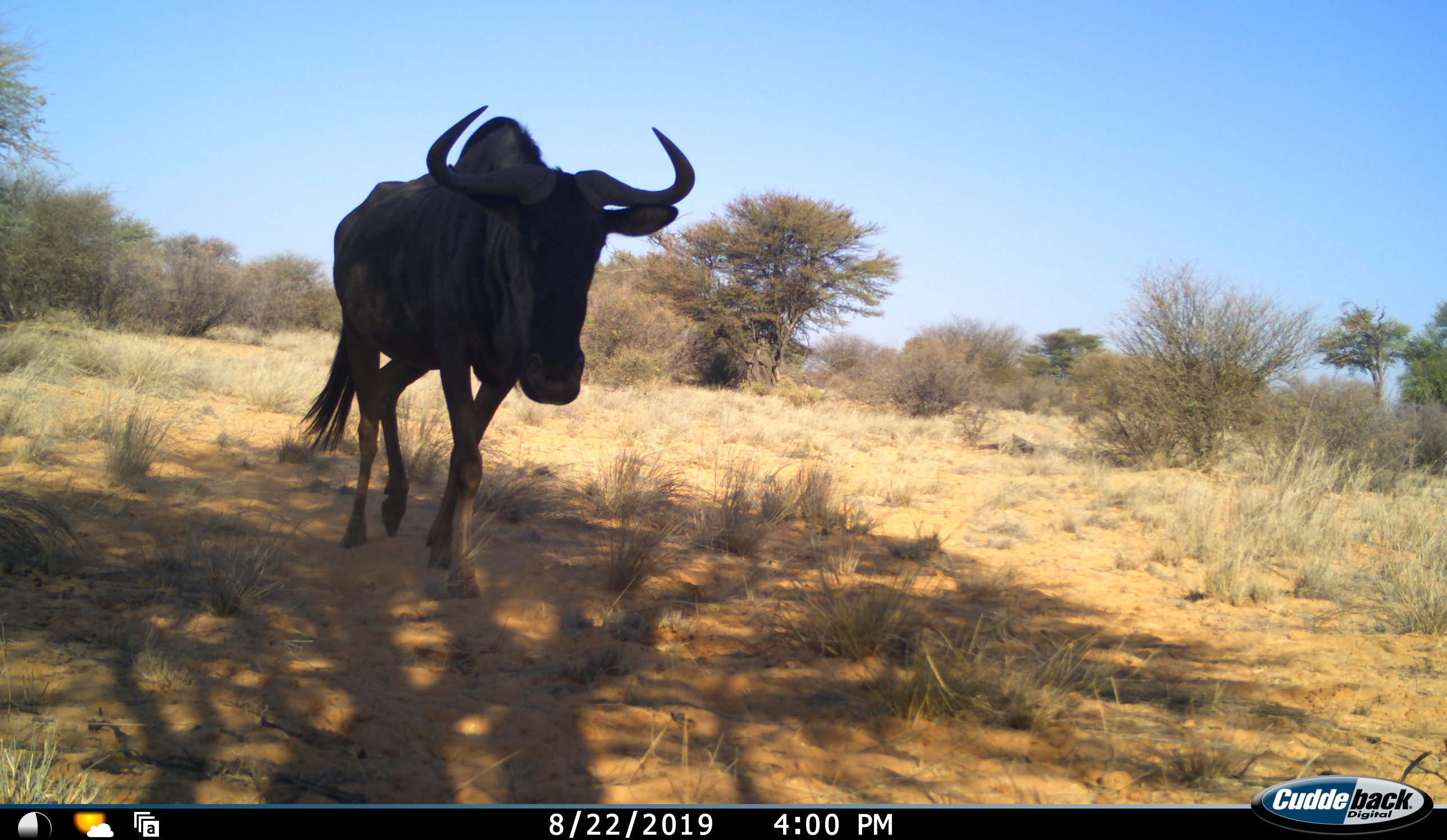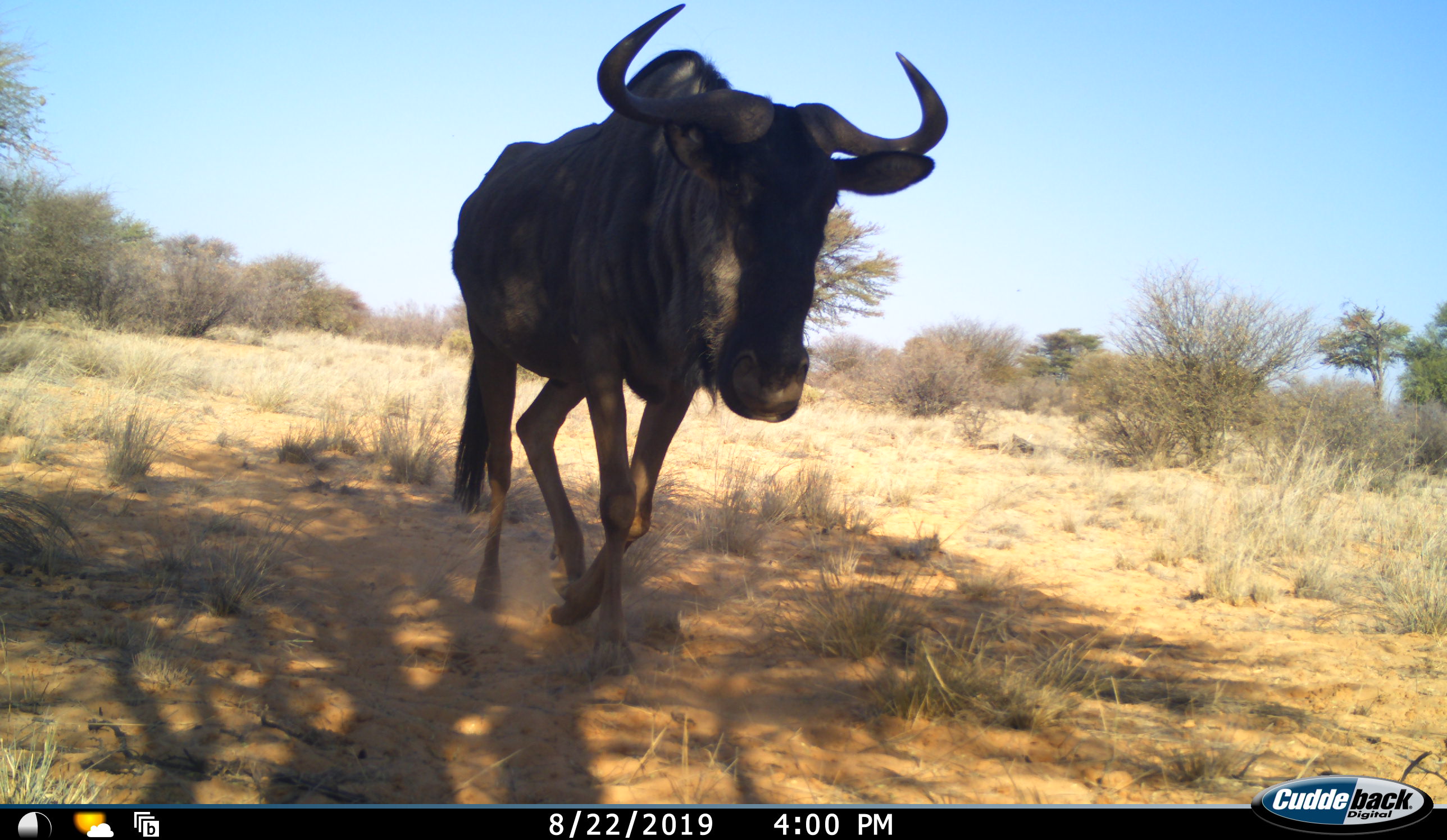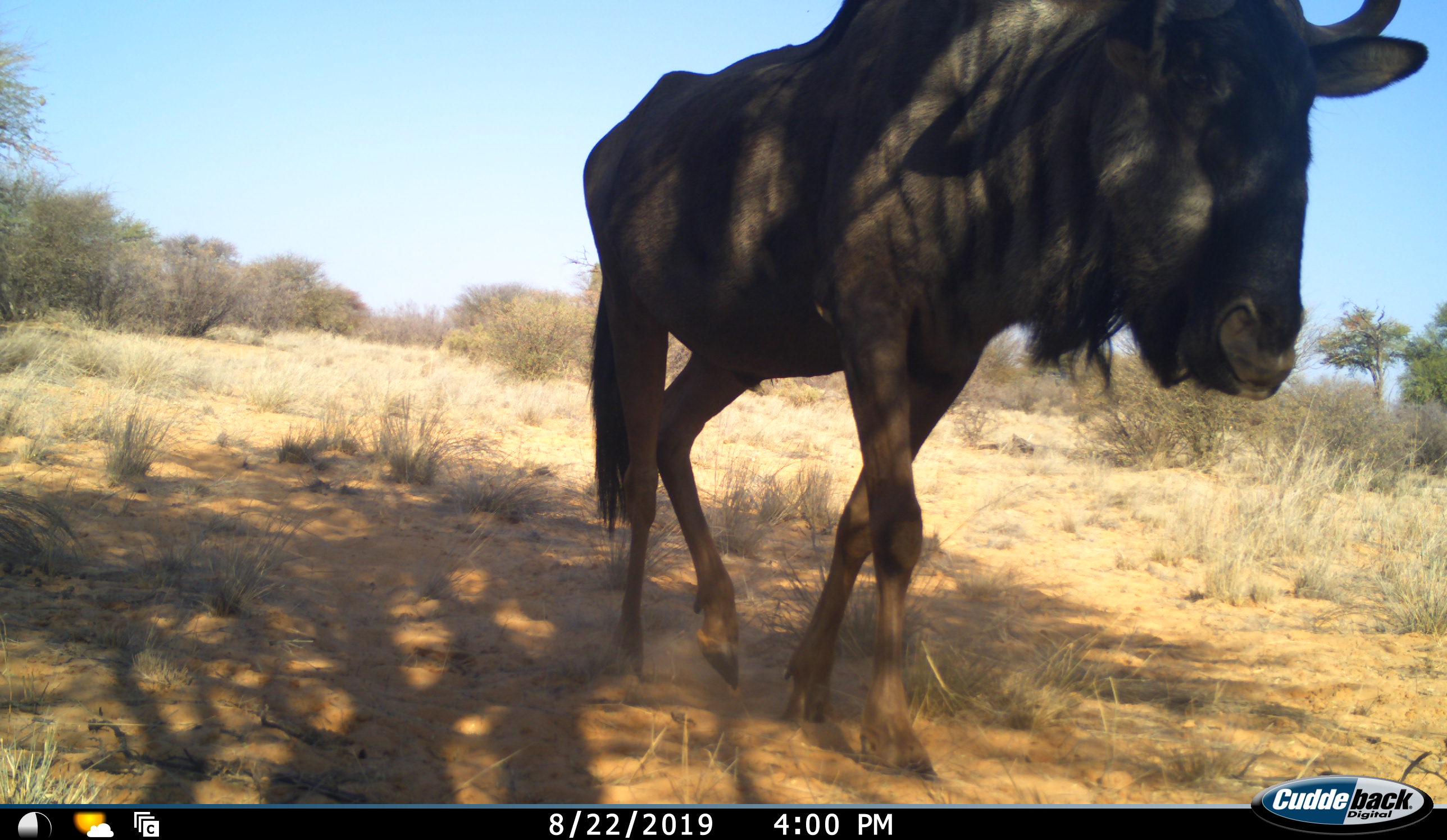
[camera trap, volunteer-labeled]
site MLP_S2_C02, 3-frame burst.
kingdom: Animalia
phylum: Chordata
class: Mammalia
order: Artiodactyla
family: Bovidae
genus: Connochaetes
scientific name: Connochaetes taurinus taurinus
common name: blue wildebeest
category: wildebeestblue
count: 1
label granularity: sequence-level